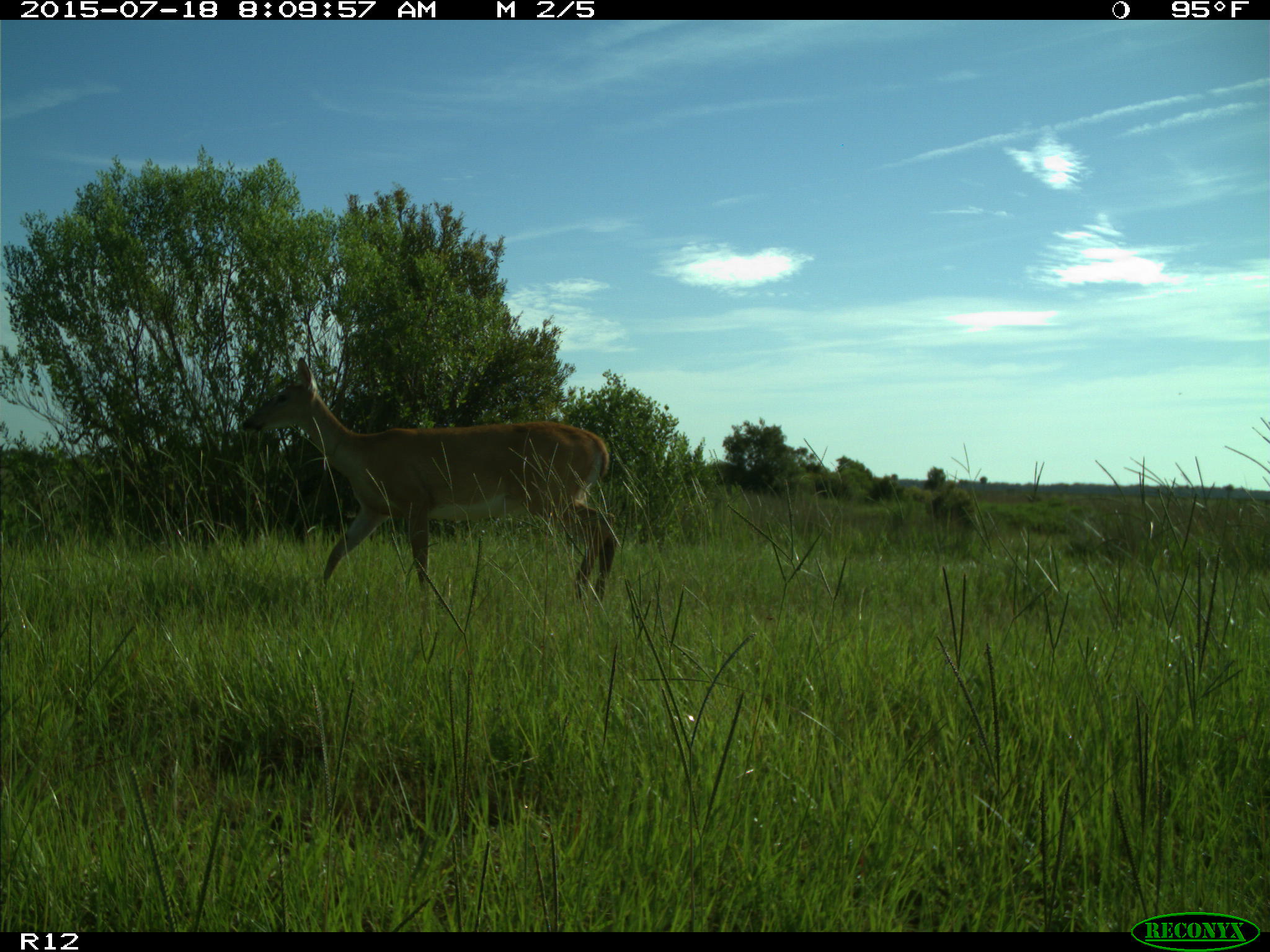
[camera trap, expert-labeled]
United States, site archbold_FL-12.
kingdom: Animalia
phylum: Chordata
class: Mammalia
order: Artiodactyla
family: Cervidae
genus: Odocoileus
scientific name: Odocoileus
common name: deer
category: unidentified deer